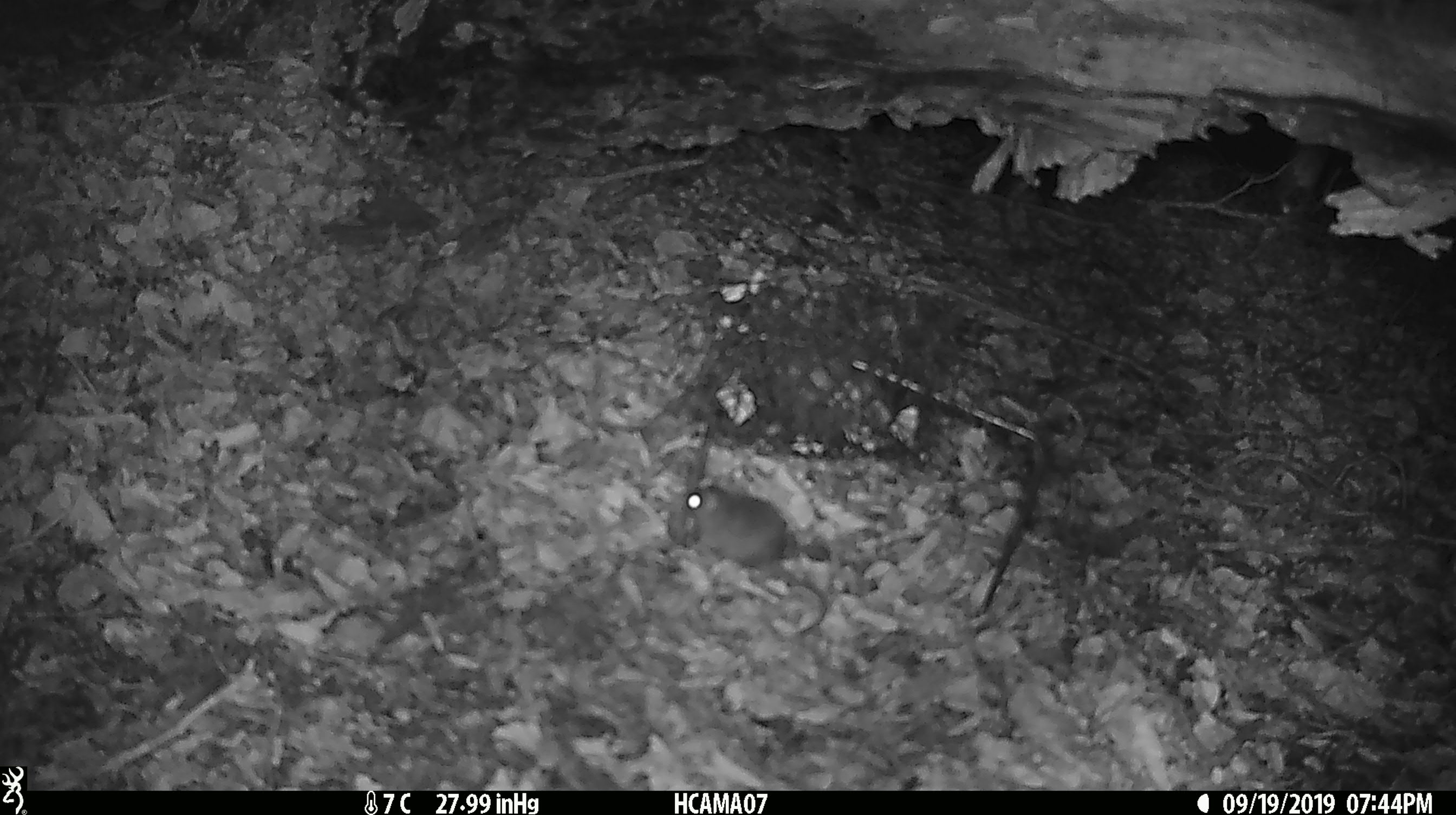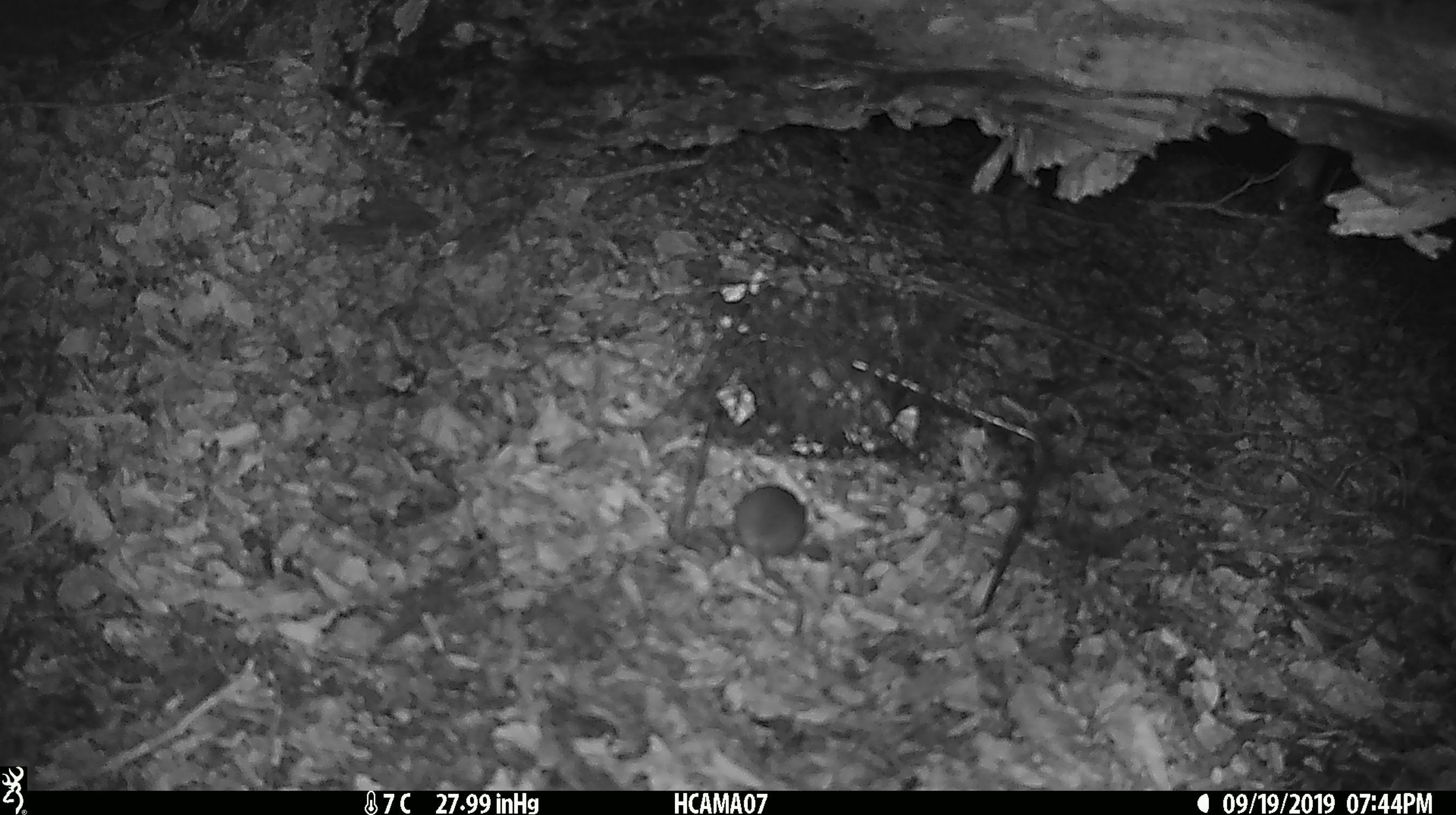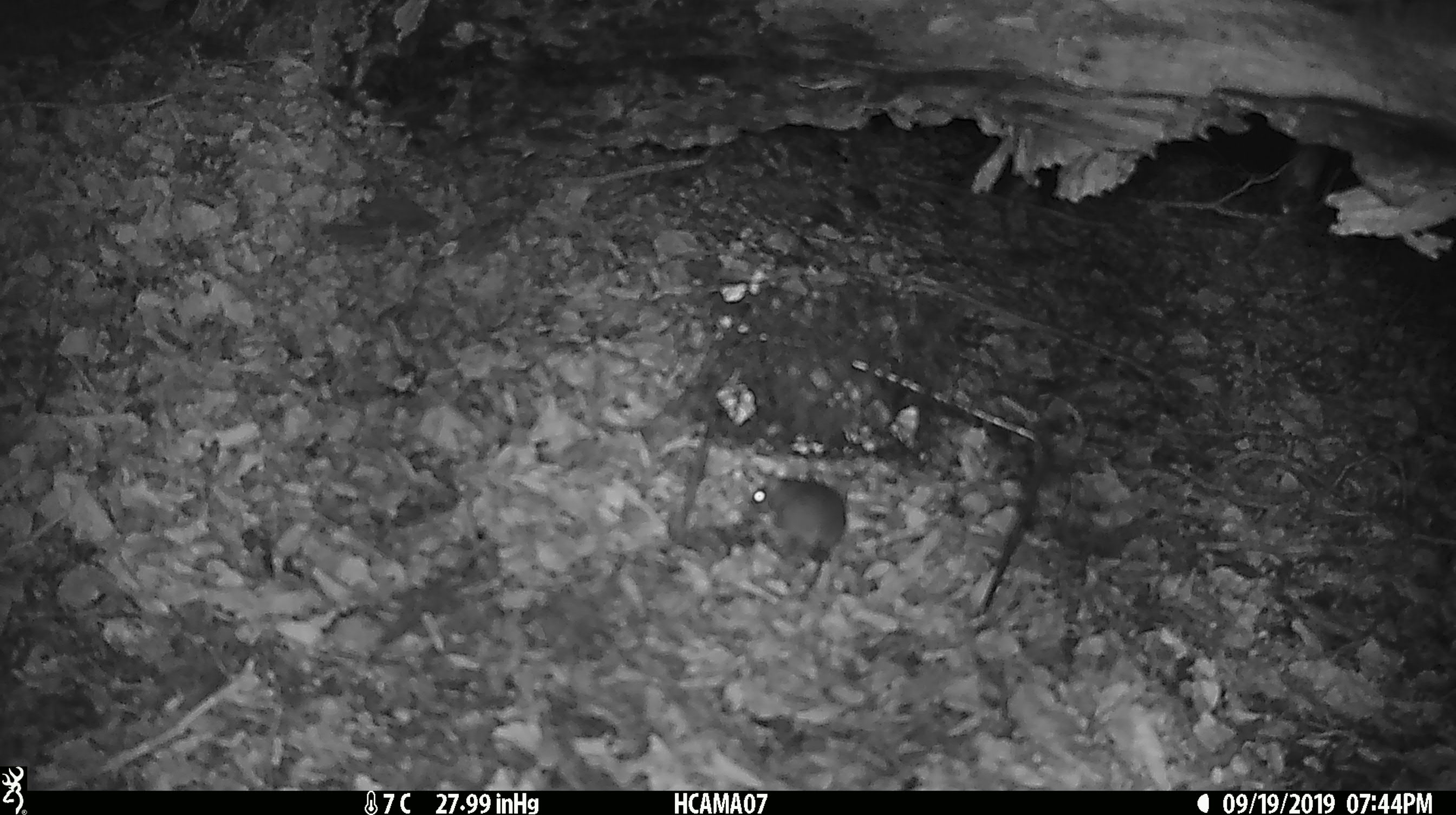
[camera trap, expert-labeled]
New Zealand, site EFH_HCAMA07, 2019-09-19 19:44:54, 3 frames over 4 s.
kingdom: Animalia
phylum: Chordata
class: Mammalia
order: Rodentia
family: Muridae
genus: Mus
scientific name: Mus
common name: mouse